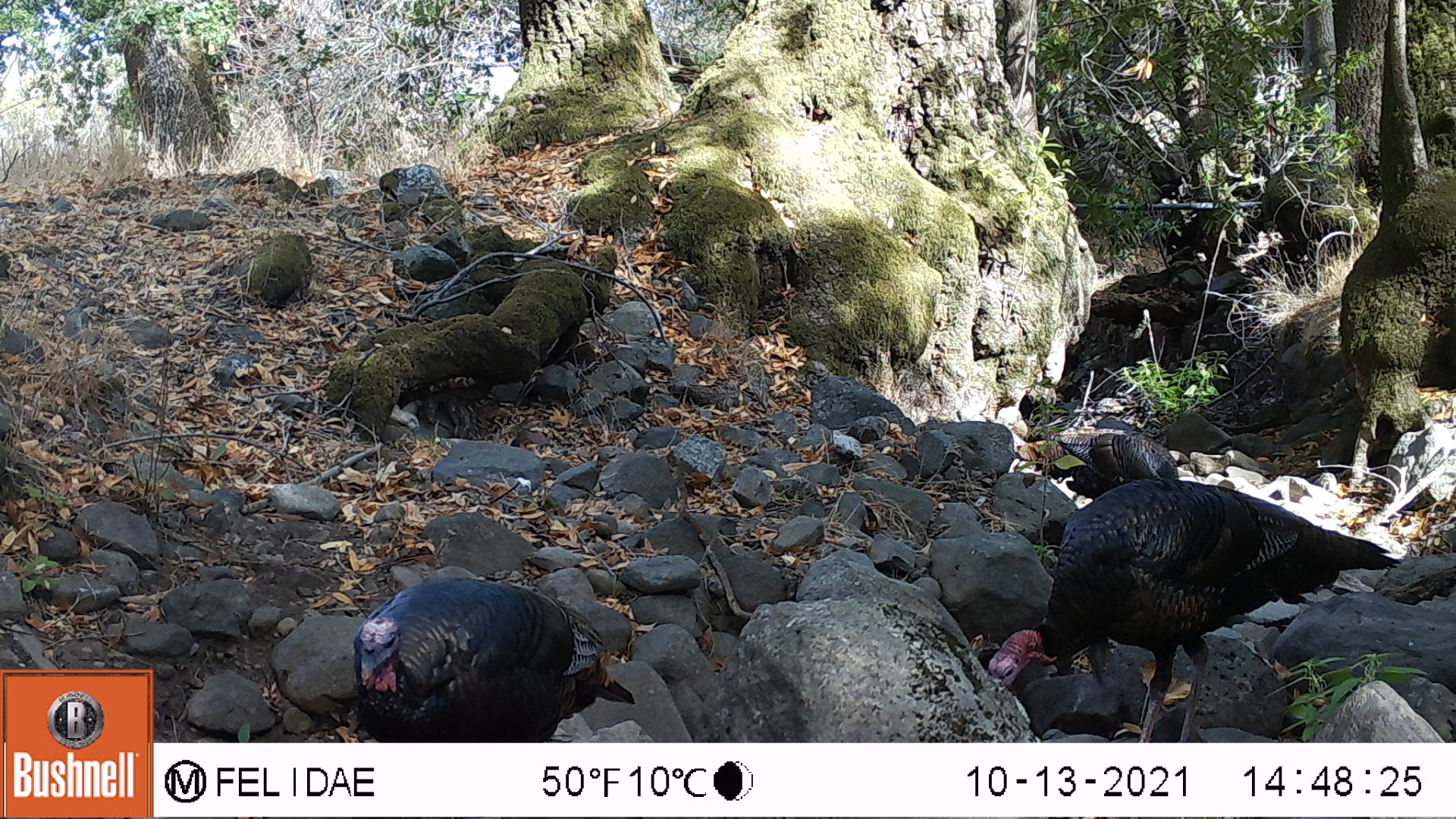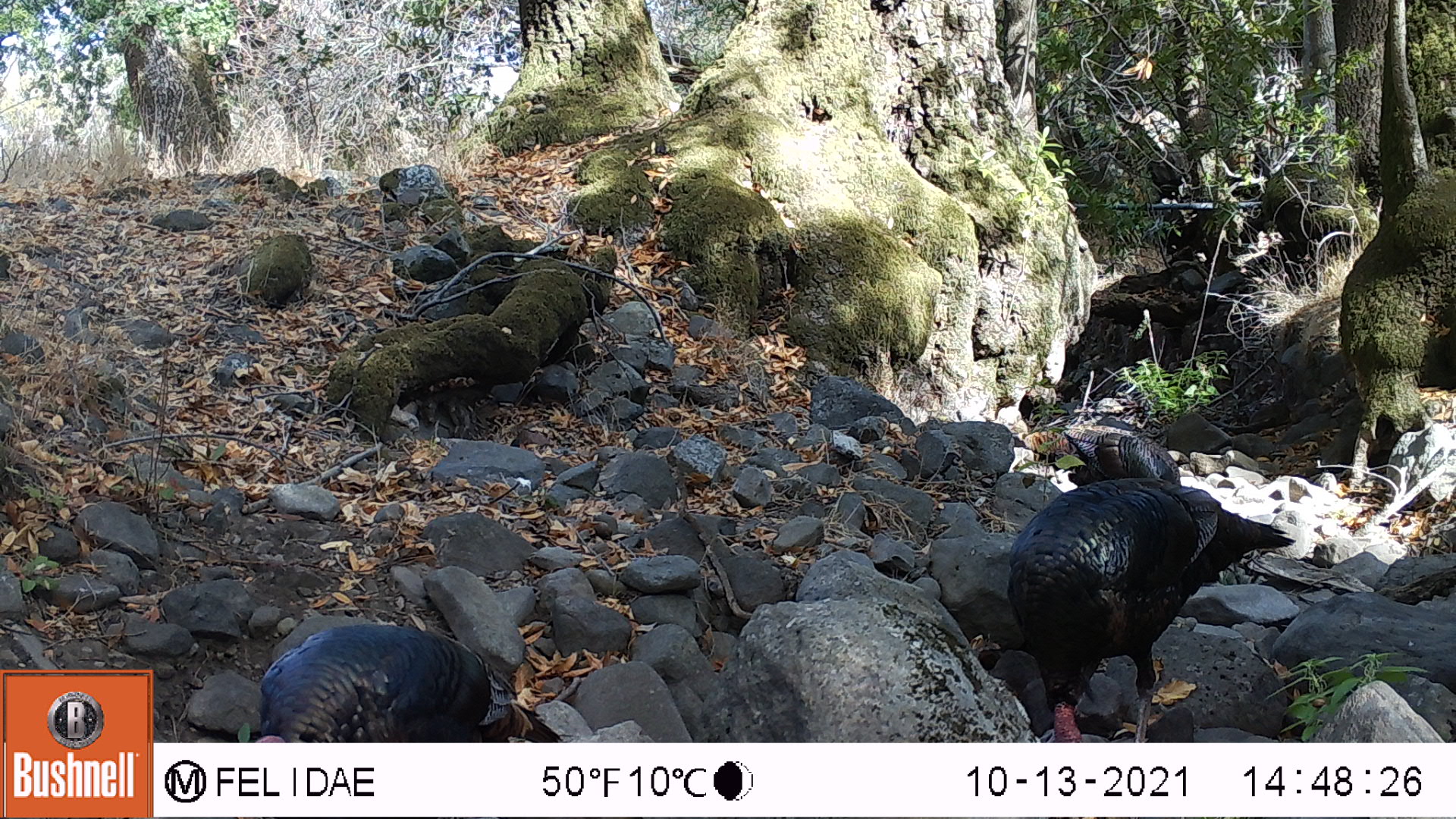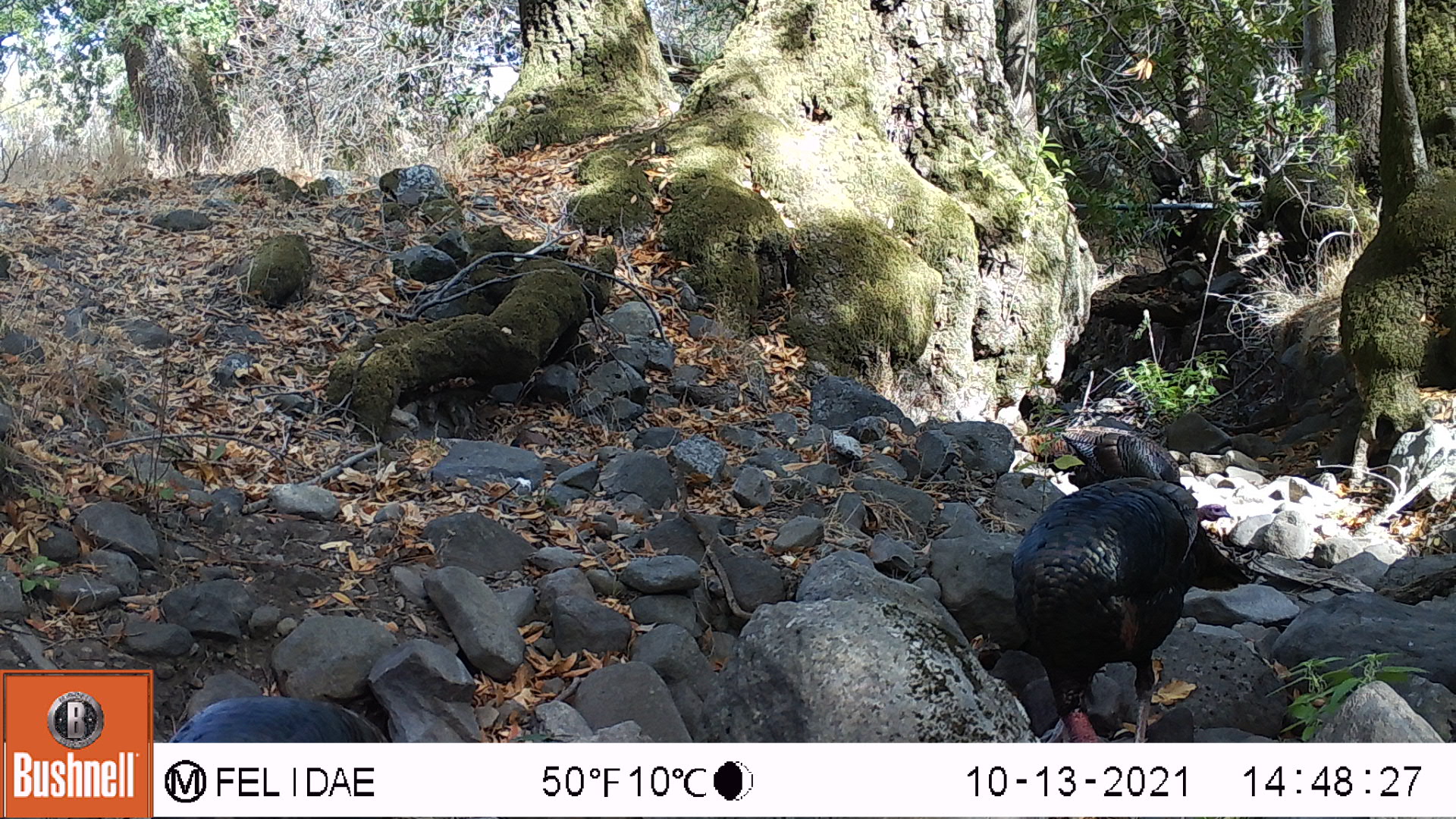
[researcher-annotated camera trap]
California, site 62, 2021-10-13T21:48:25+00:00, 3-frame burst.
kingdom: Animalia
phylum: Chordata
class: Aves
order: Galliformes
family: Phasianidae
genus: Meleagris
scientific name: Meleagris gallopavo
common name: turkey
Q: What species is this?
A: Turkey (Meleagris gallopavo).